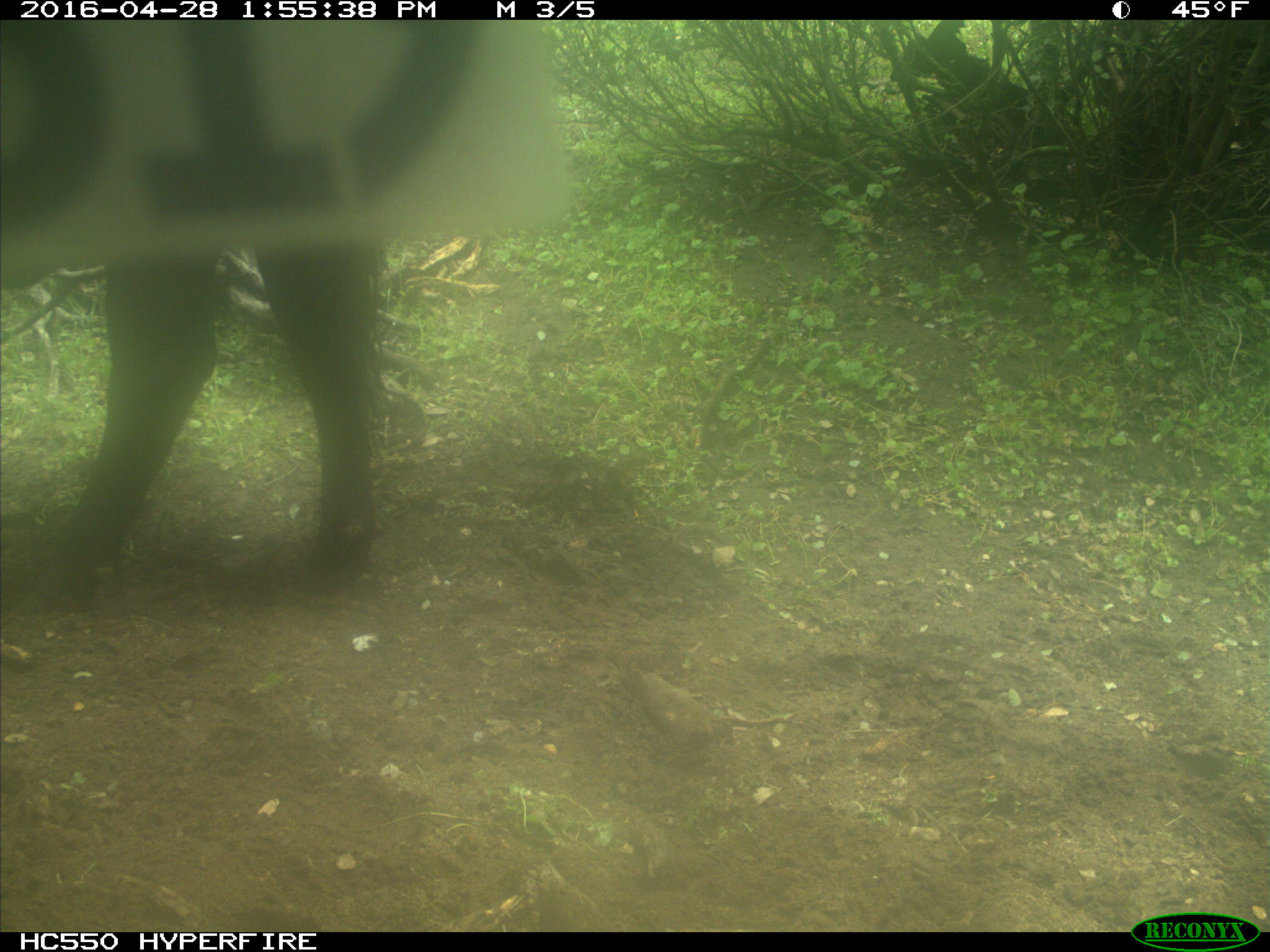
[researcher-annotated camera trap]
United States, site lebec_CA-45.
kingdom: Animalia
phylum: Chordata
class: Mammalia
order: Artiodactyla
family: Bovidae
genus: Bos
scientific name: Bos taurus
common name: domestic cow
Bos taurus (domestic cow).